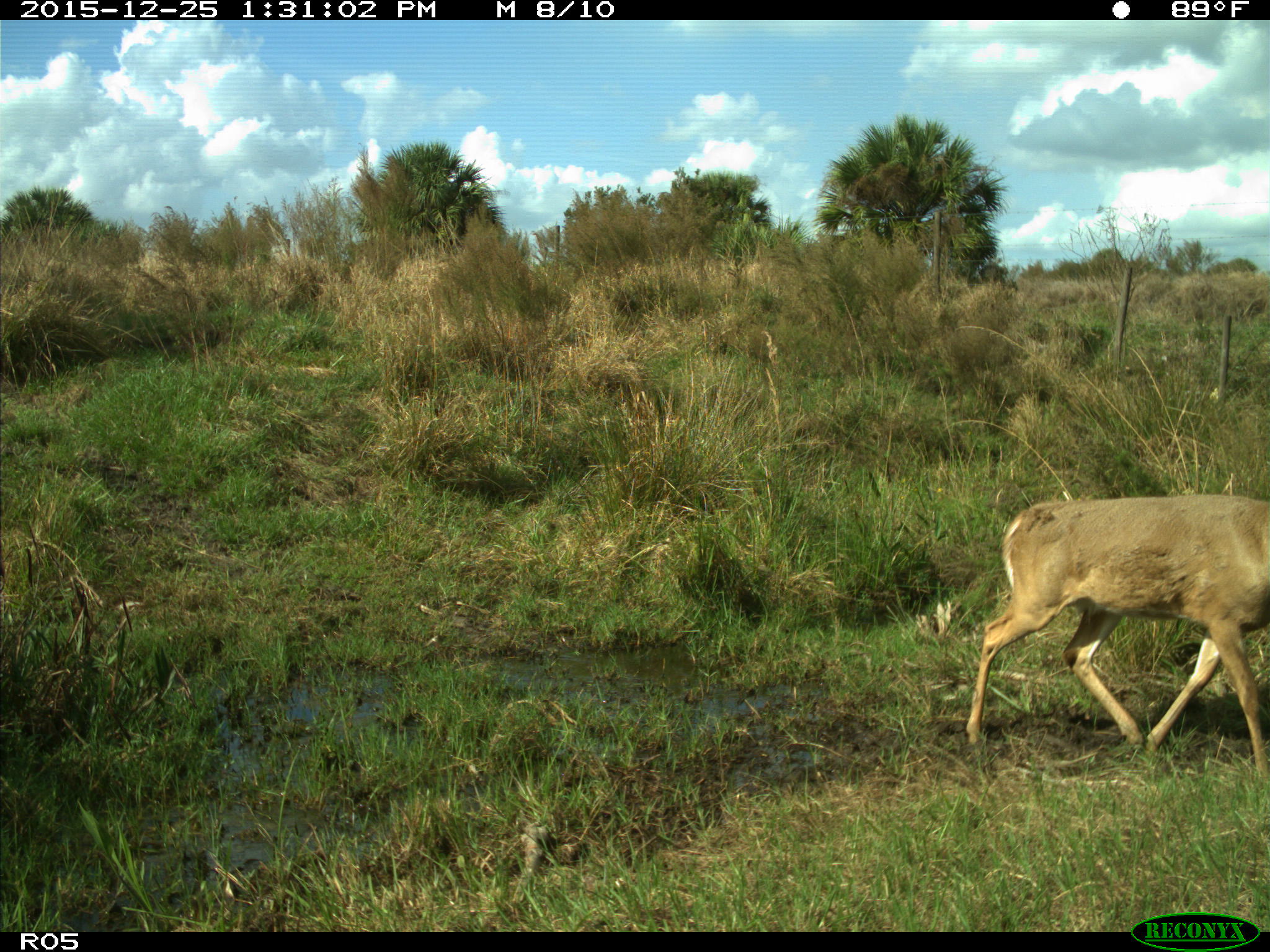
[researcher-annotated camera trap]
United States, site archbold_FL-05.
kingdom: Animalia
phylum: Chordata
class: Mammalia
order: Artiodactyla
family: Cervidae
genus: Odocoileus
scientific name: Odocoileus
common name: deer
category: unidentified deer